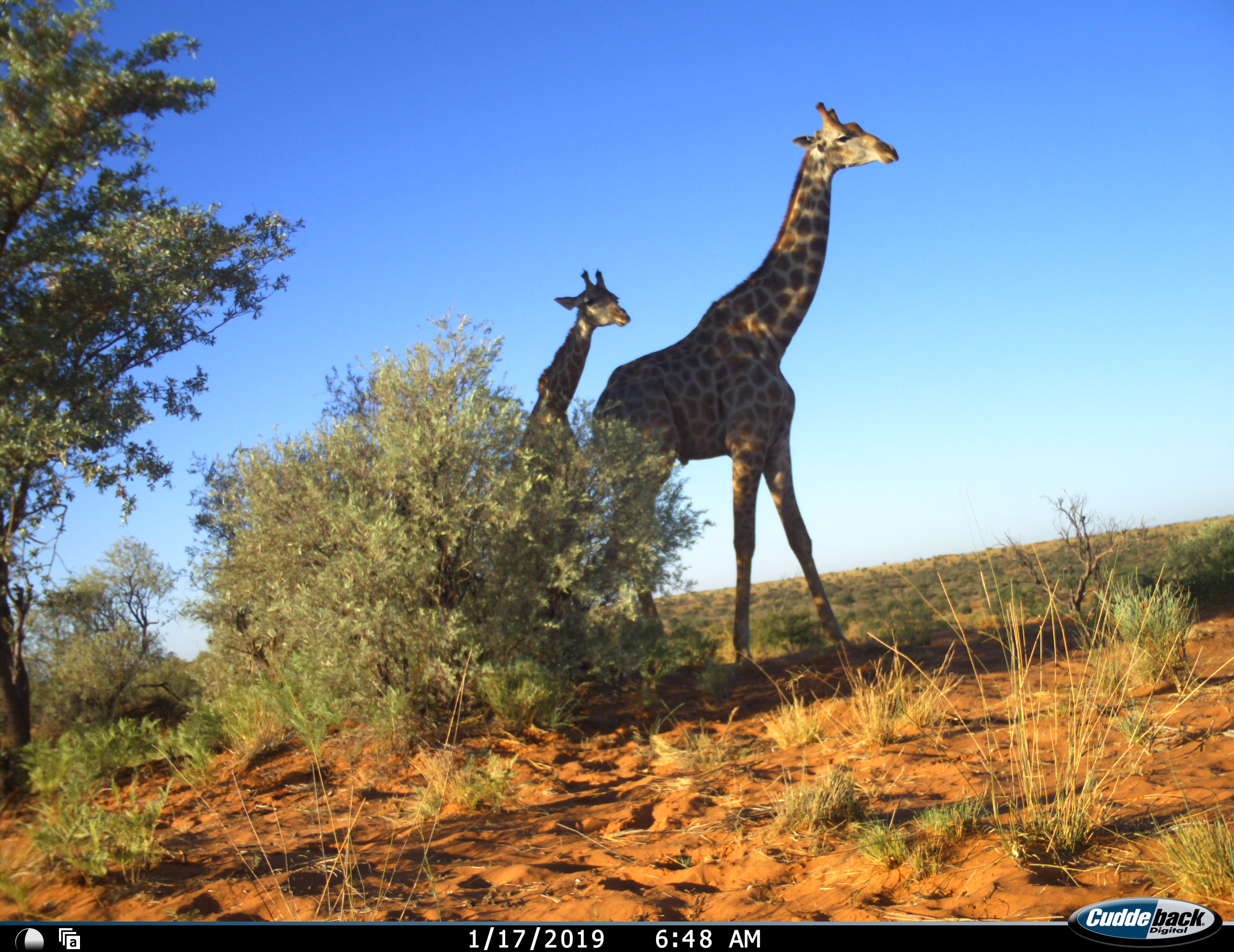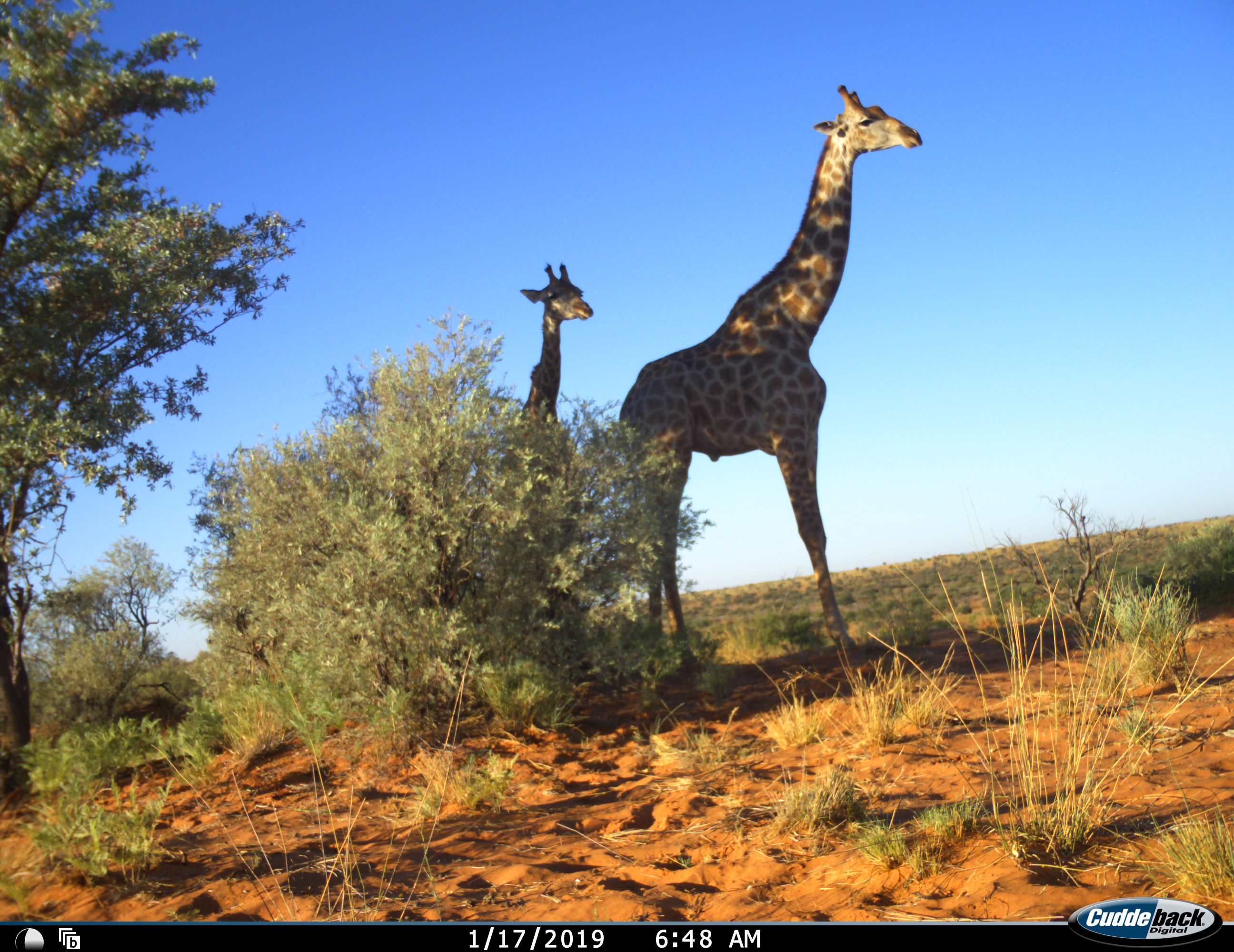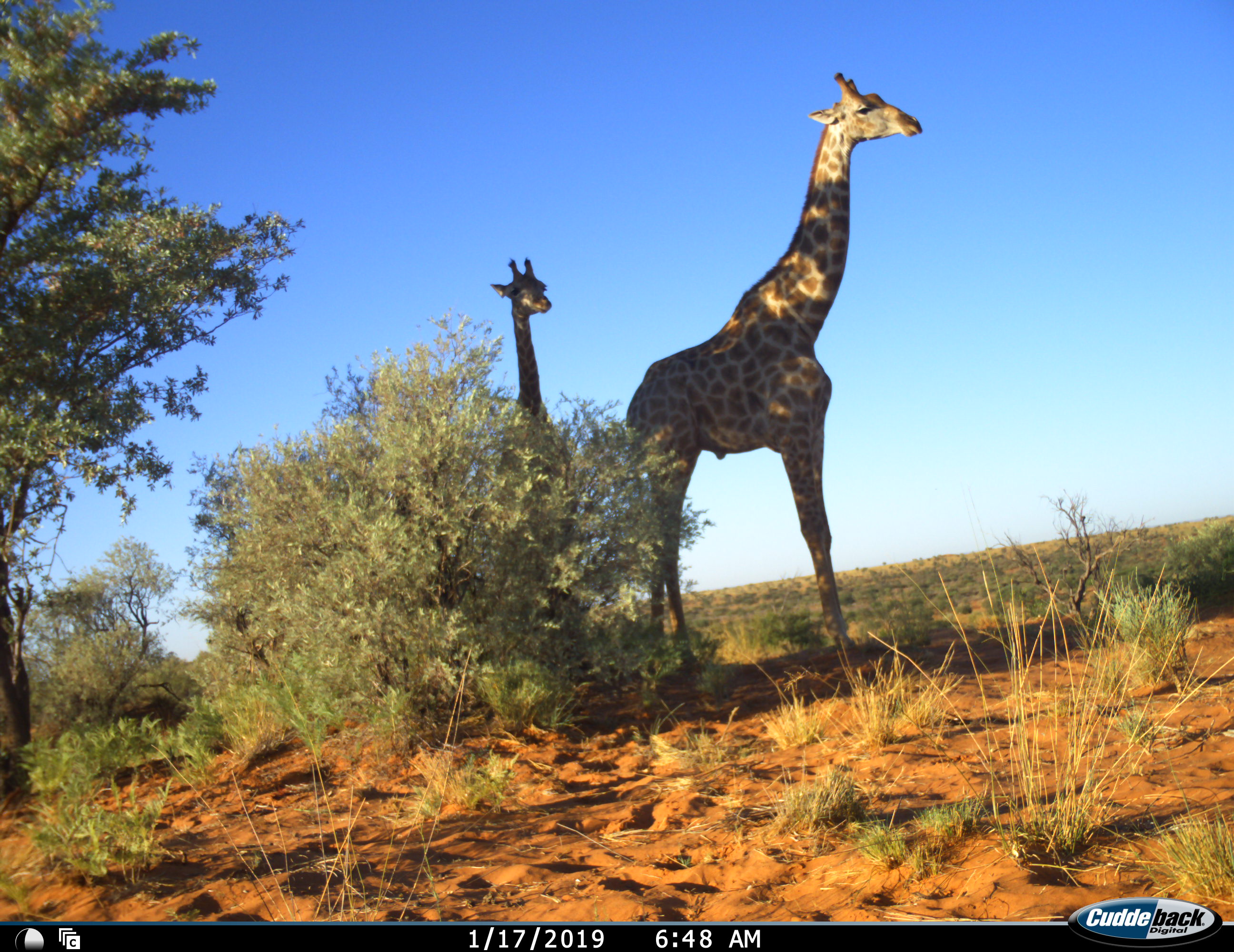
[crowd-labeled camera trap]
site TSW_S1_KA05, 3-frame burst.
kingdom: Animalia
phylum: Chordata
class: Mammalia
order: Artiodactyla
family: Giraffidae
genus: Giraffa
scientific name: Giraffa camelopardalis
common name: giraffe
Giraffe (Giraffa camelopardalis), count 2. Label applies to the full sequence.